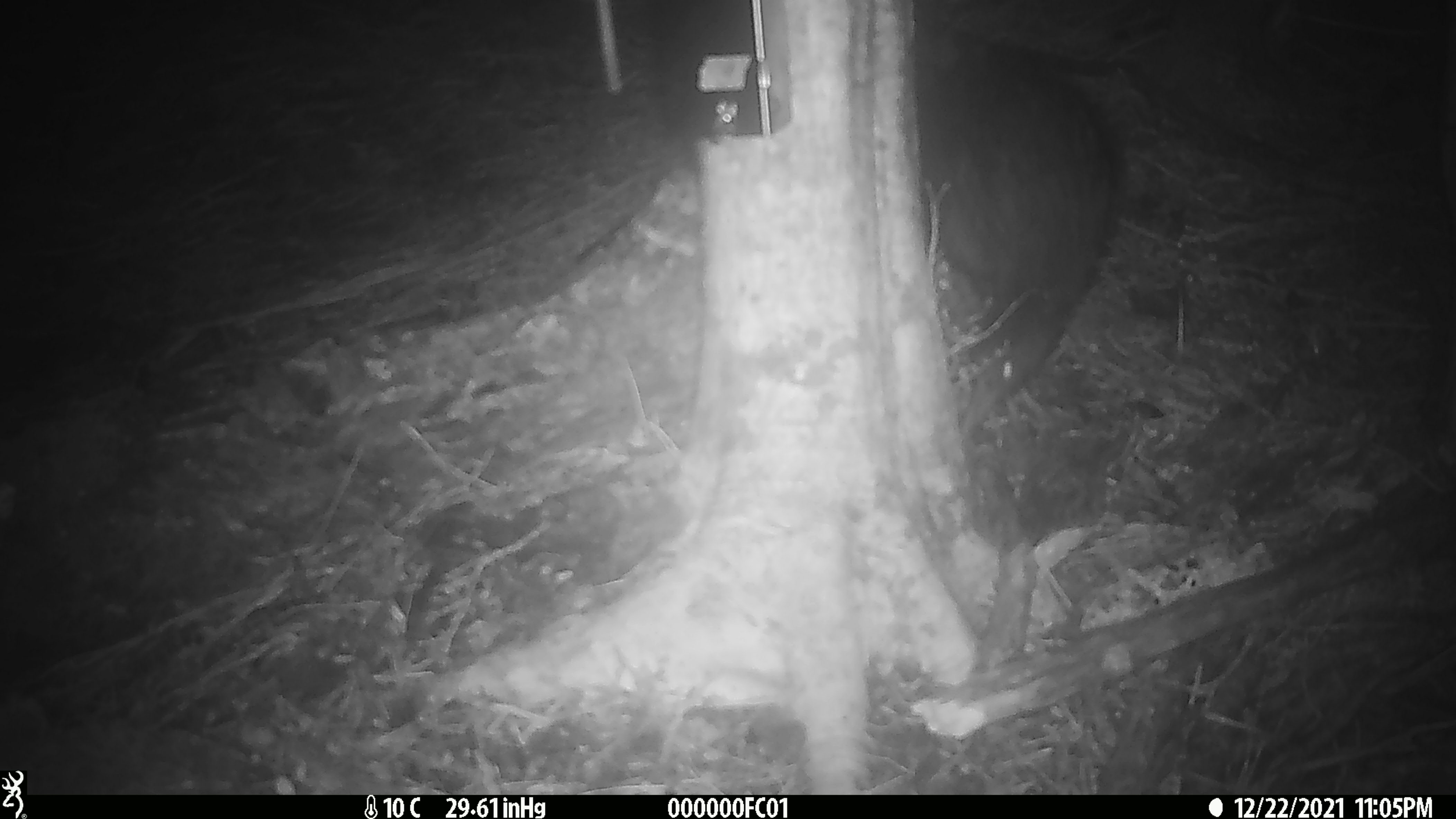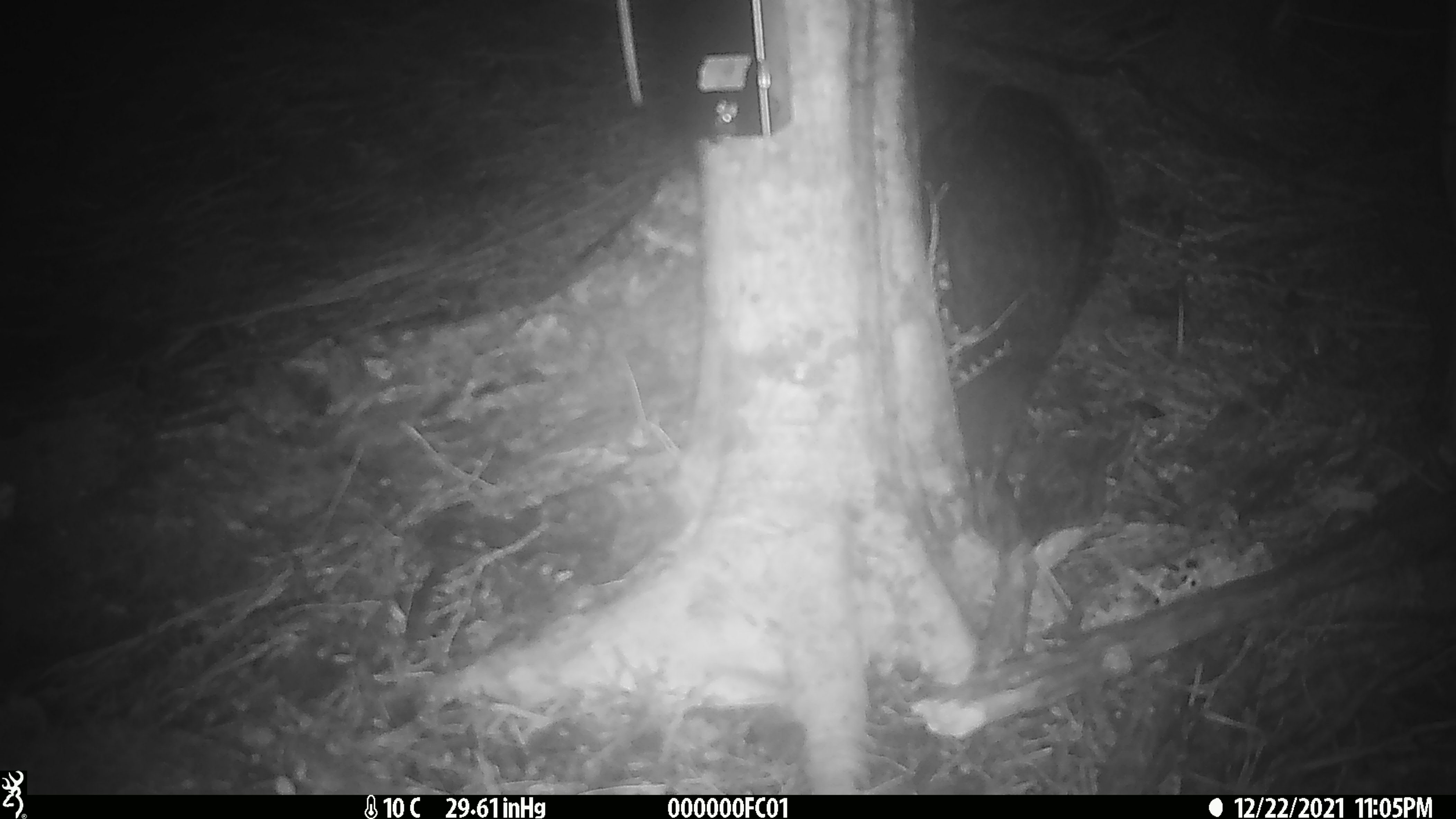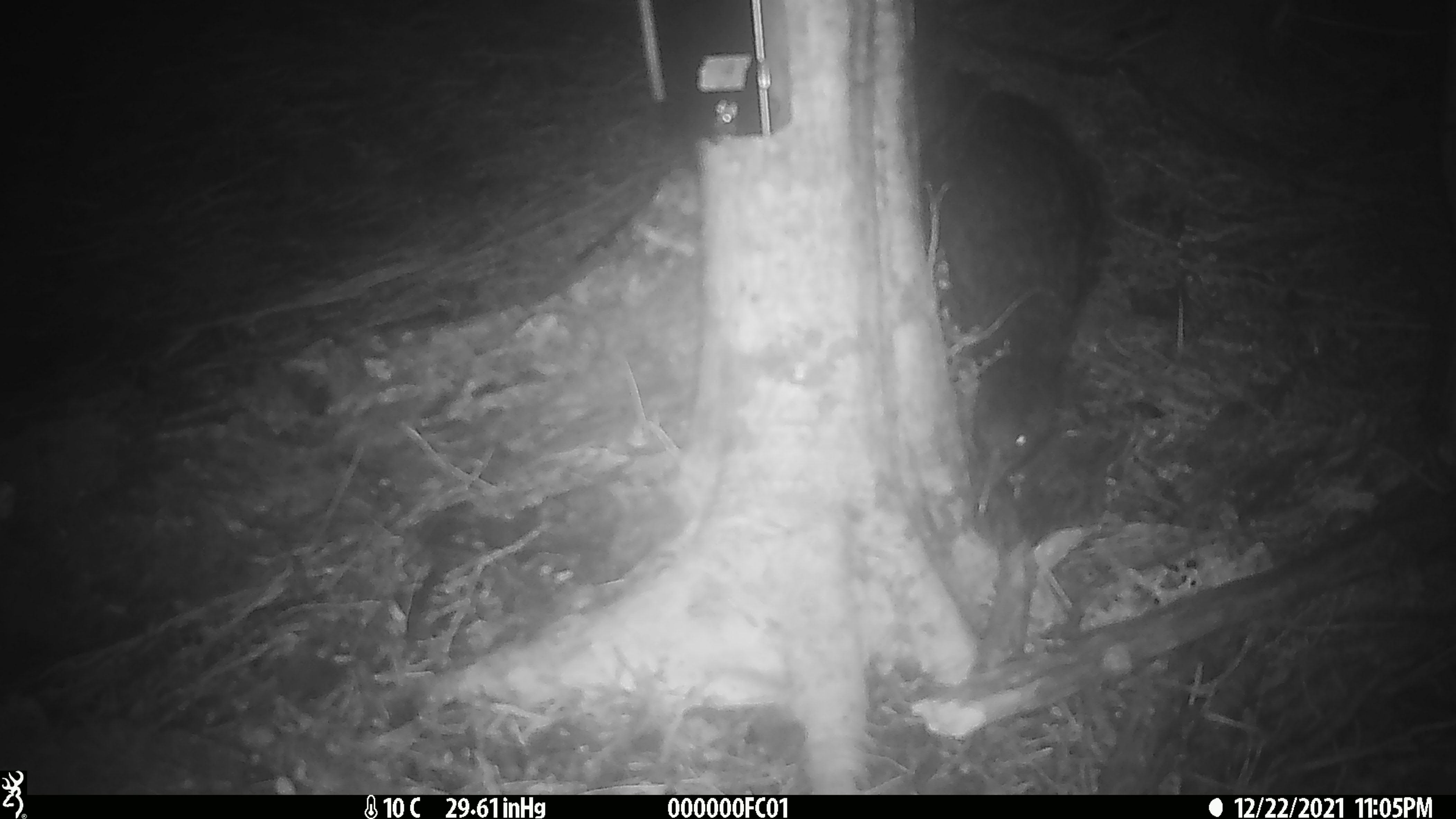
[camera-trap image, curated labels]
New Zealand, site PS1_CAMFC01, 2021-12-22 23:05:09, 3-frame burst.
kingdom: Animalia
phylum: Chordata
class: Aves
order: Gruiformes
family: Rallidae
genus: Gallirallus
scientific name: Gallirallus australis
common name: weka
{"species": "weka (Gallirallus australis)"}